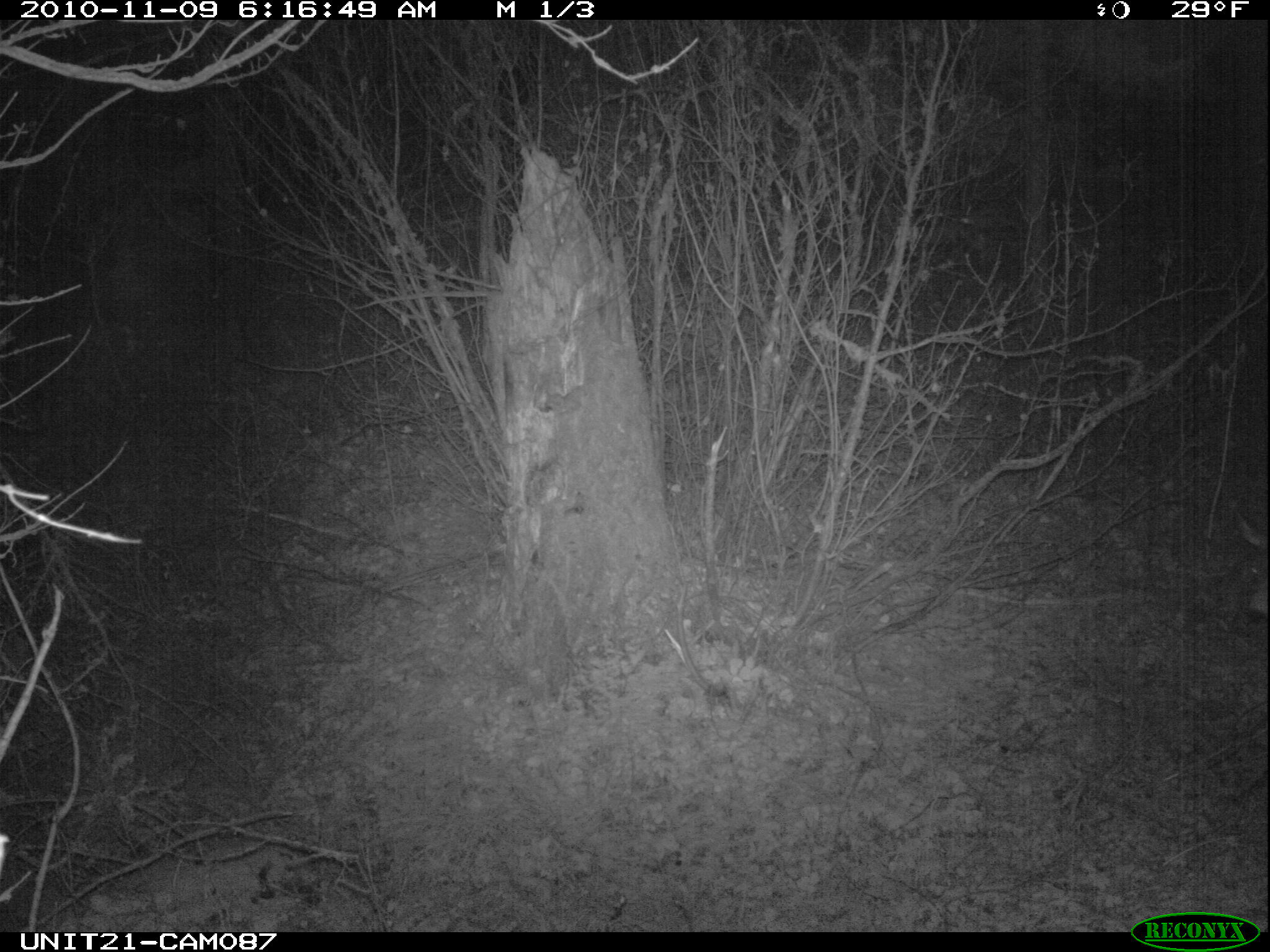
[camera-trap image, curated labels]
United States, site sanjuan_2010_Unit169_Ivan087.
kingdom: Animalia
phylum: Chordata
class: Mammalia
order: Artiodactyla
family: Cervidae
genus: Odocoileus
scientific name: Odocoileus hemionus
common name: mule deer